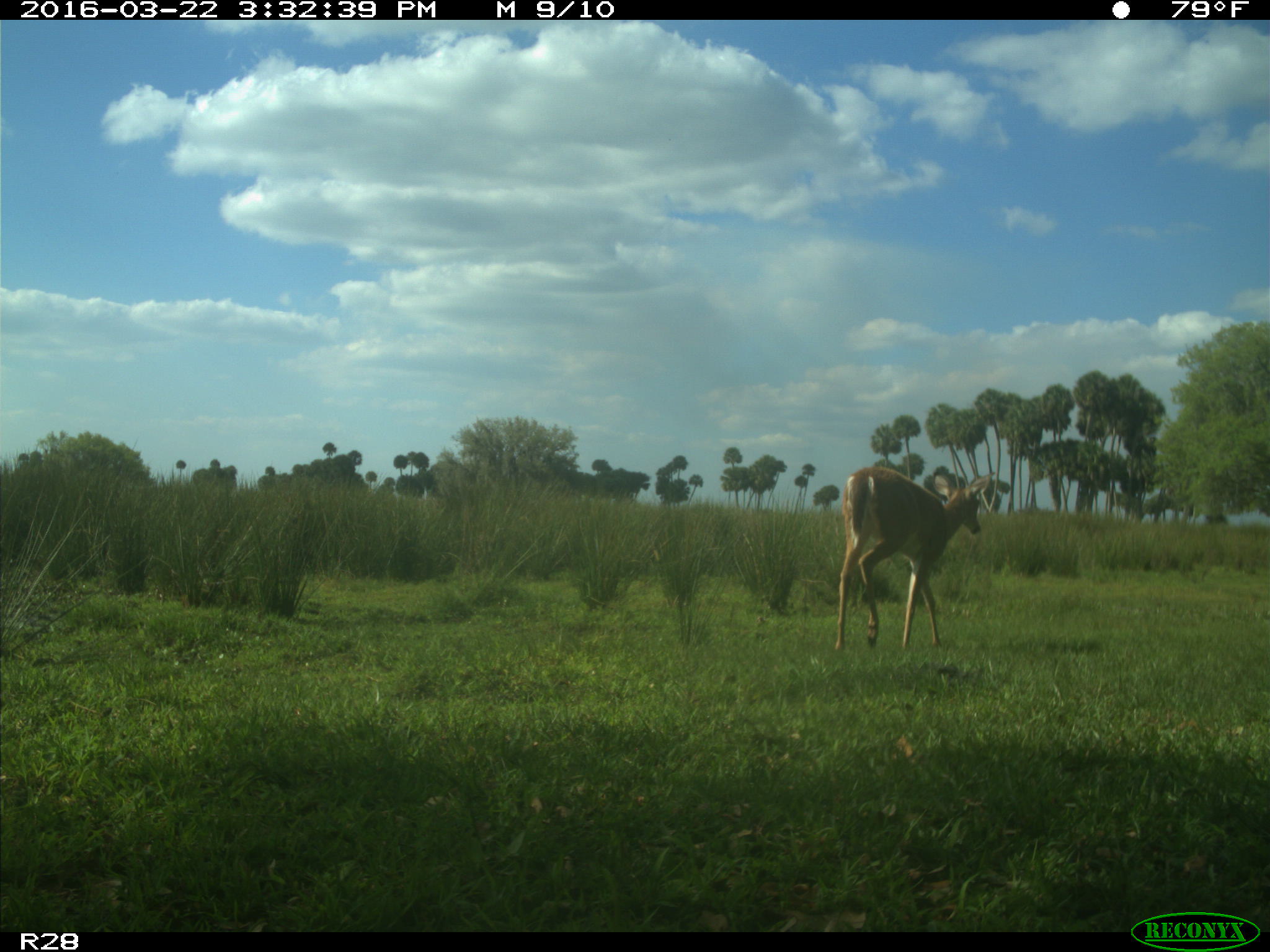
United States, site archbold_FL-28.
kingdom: Animalia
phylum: Chordata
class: Mammalia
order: Artiodactyla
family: Cervidae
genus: Odocoileus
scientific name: Odocoileus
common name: deer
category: unidentified deer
Unidentified deer (deer) (Odocoileus).